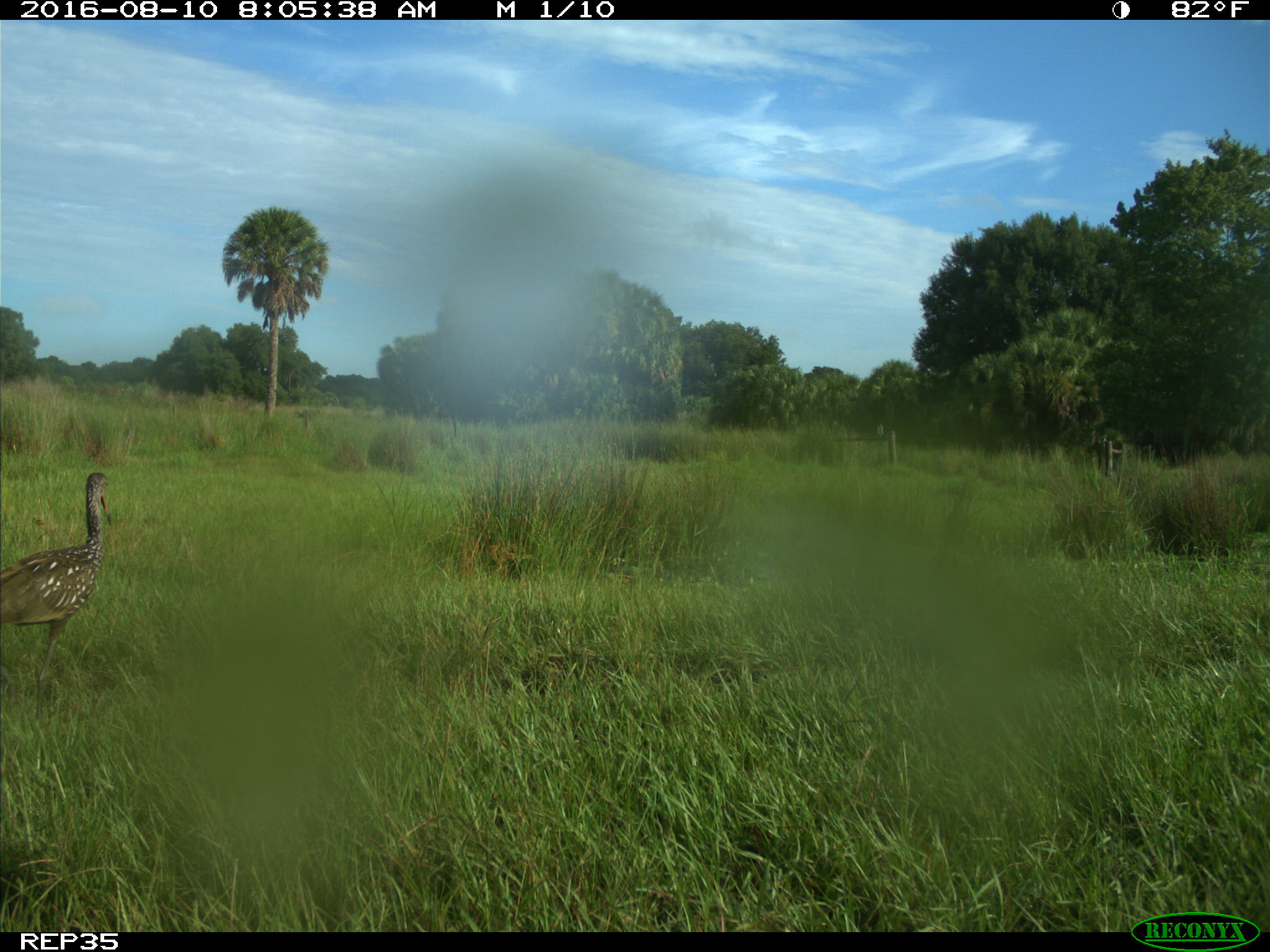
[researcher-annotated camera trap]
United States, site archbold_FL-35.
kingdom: Animalia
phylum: Chordata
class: Aves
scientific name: Aves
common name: birds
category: unidentified bird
Unidentified bird (birds) (Aves).